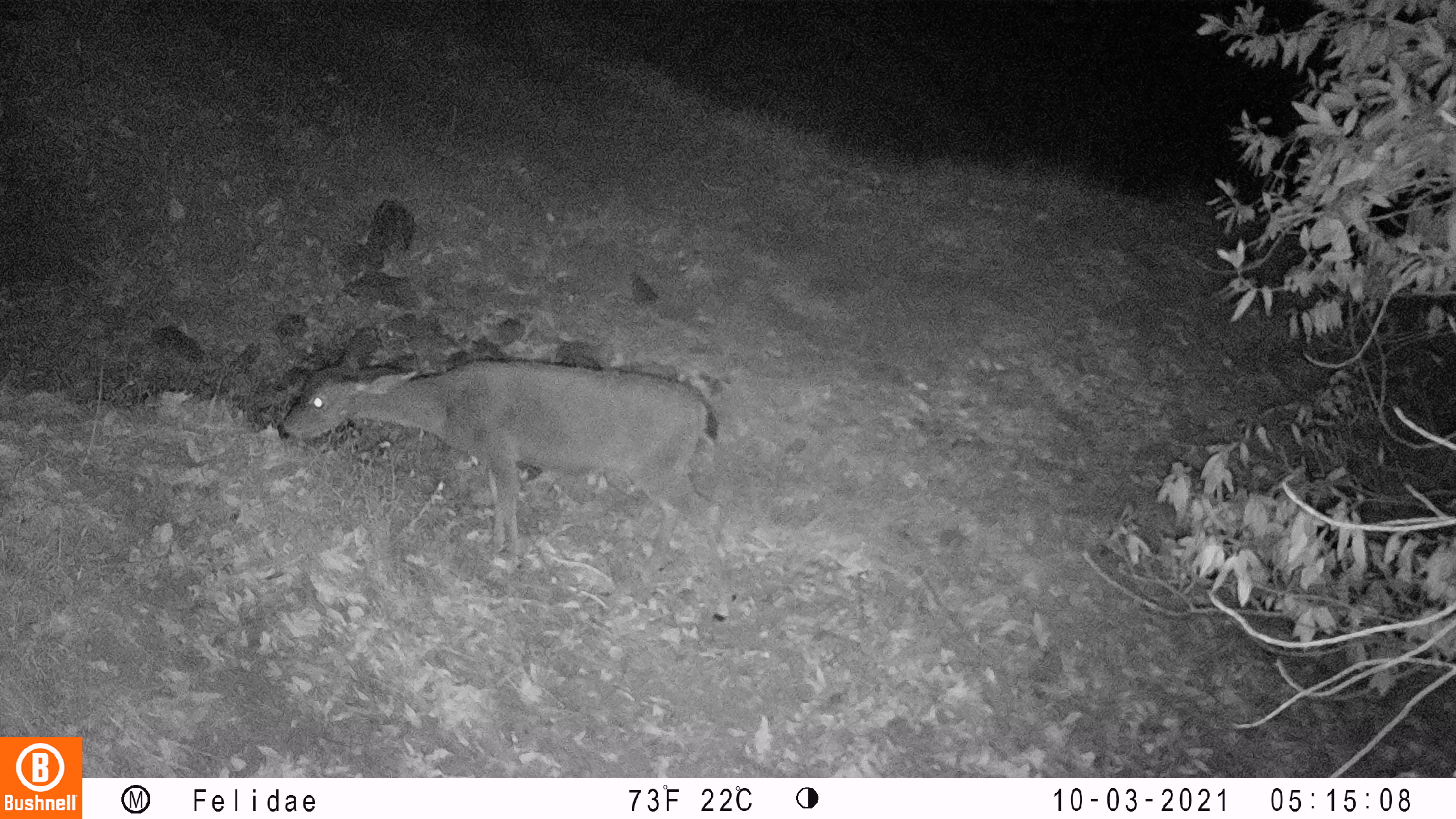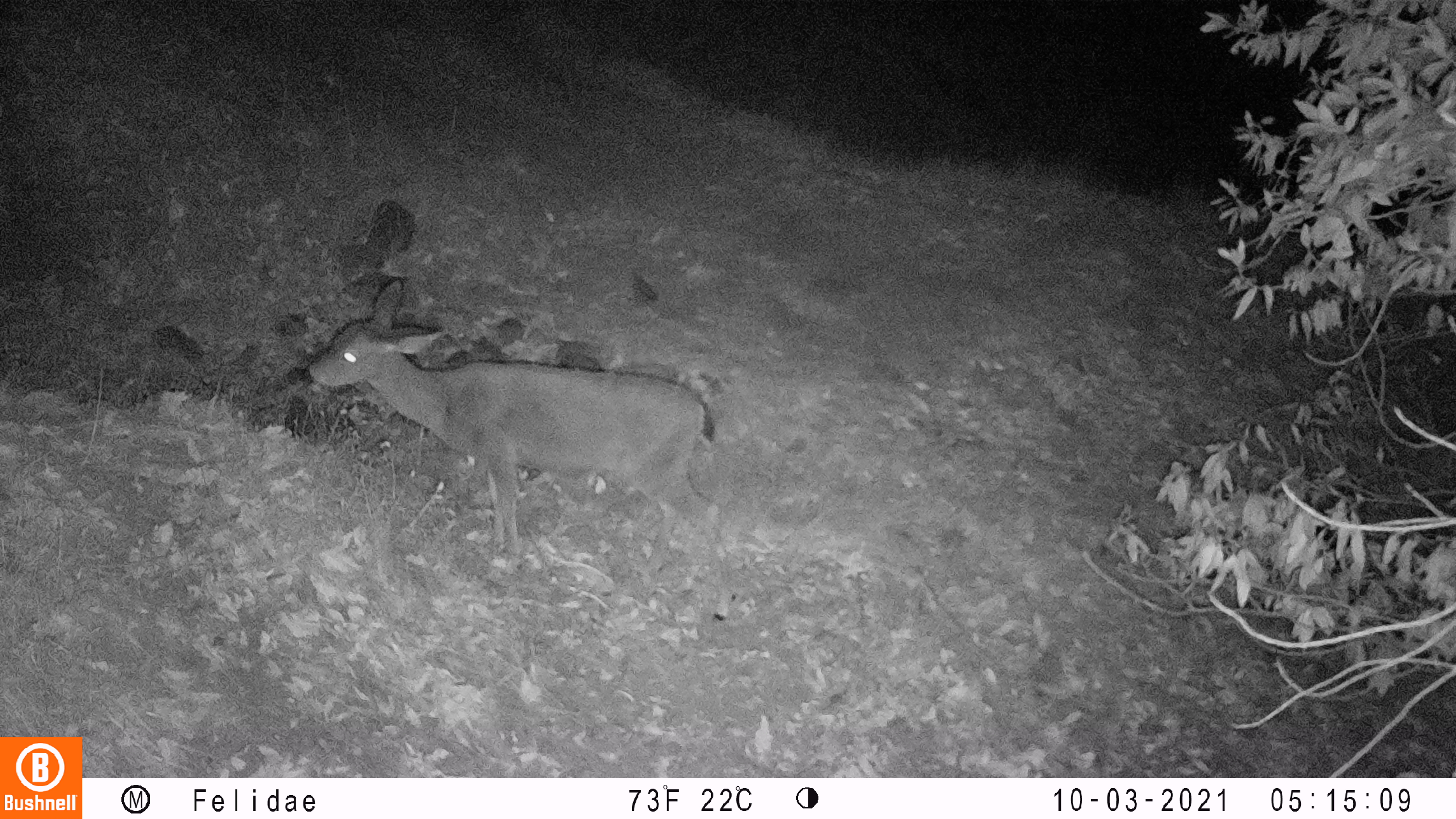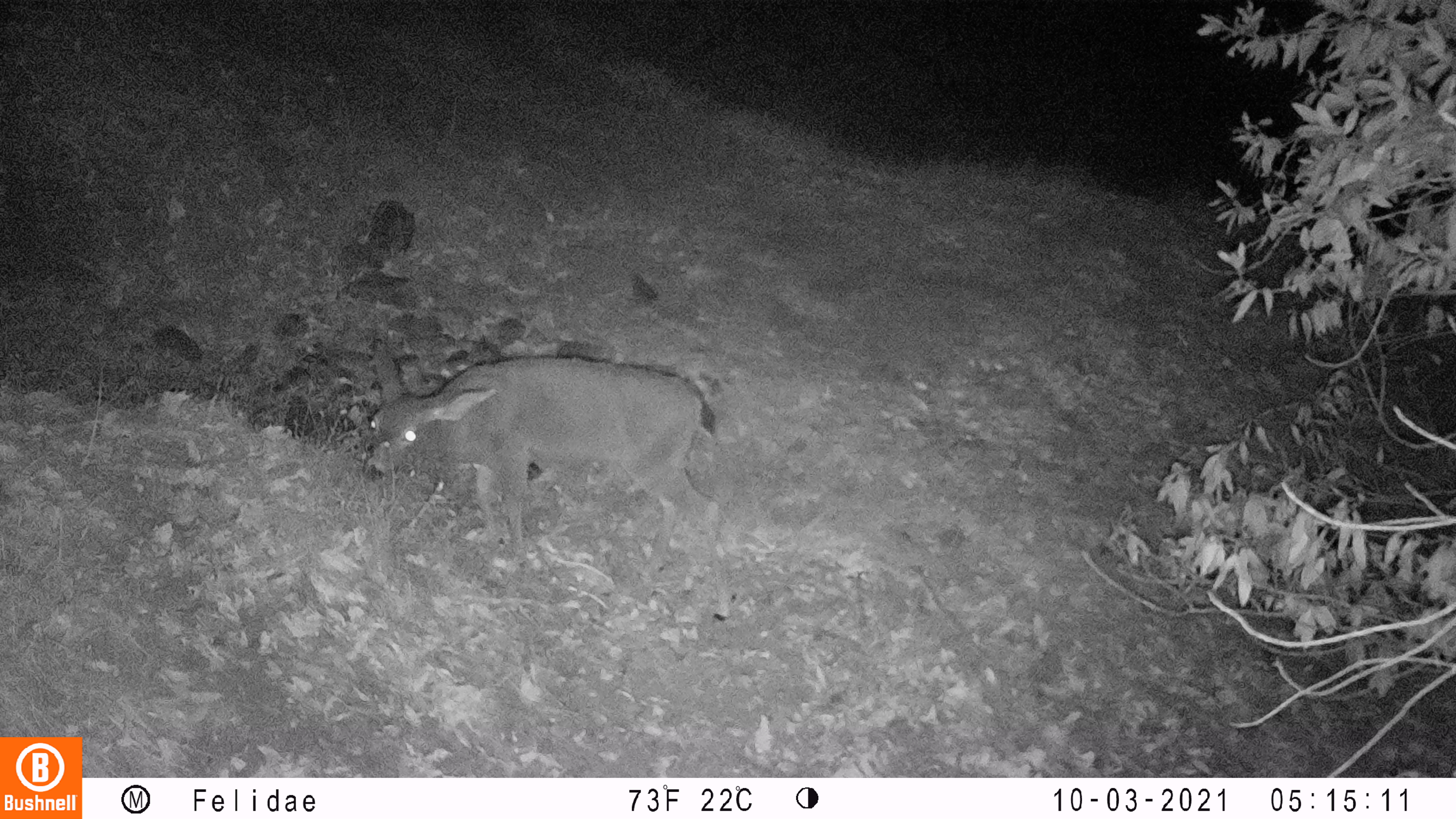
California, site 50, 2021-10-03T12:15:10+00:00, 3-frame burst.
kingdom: Animalia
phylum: Chordata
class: Mammalia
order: Artiodactyla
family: Cervidae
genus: Odocoileus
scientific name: Odocoileus hemionus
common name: mule deer